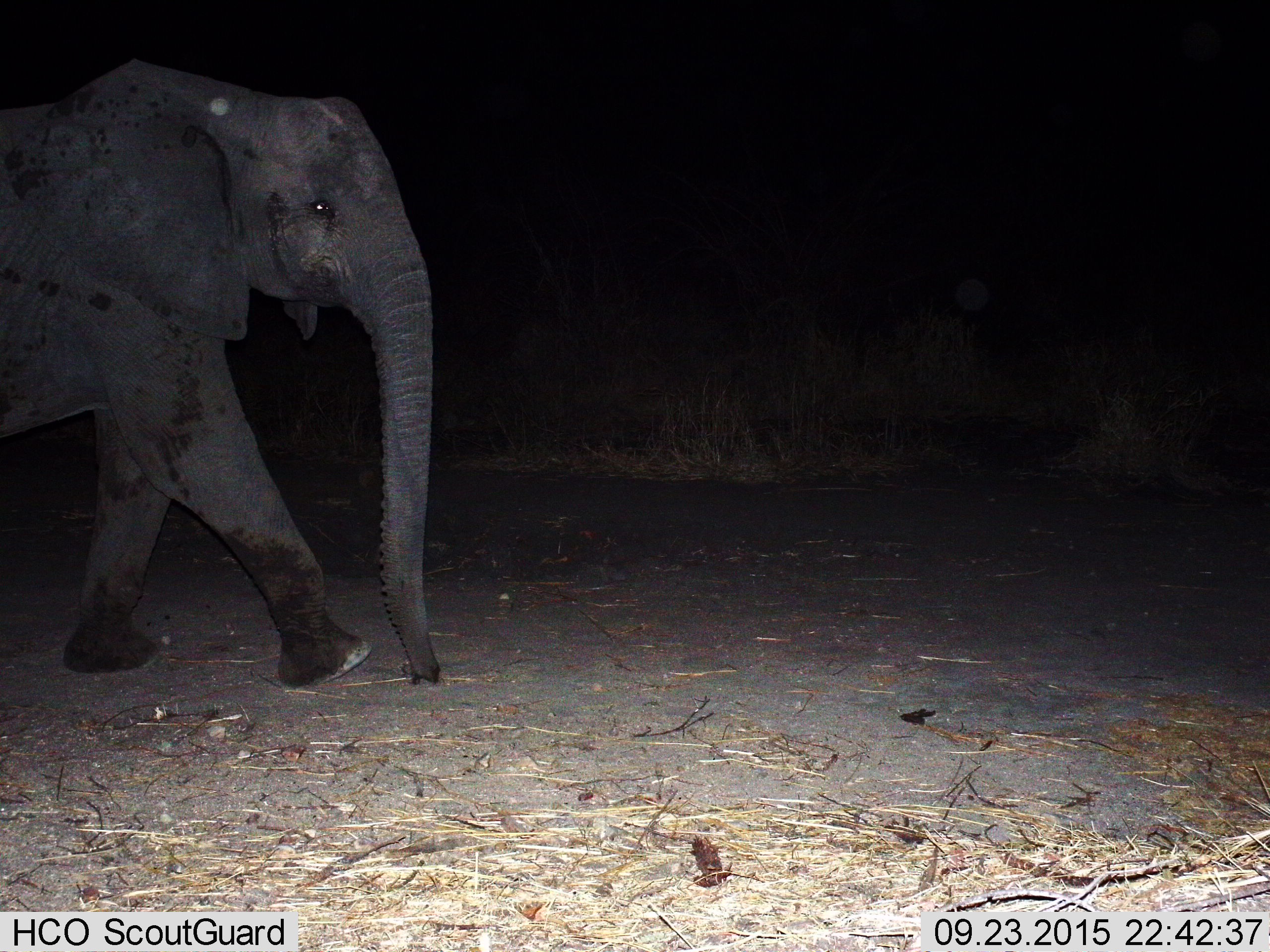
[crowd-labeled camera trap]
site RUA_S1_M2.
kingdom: Animalia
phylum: Chordata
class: Mammalia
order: Proboscidea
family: Elephantidae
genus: Loxodonta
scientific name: Loxodonta africana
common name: african bush elephant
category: elephant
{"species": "elephant (african bush elephant) (Loxodonta africana)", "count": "1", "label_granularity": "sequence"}